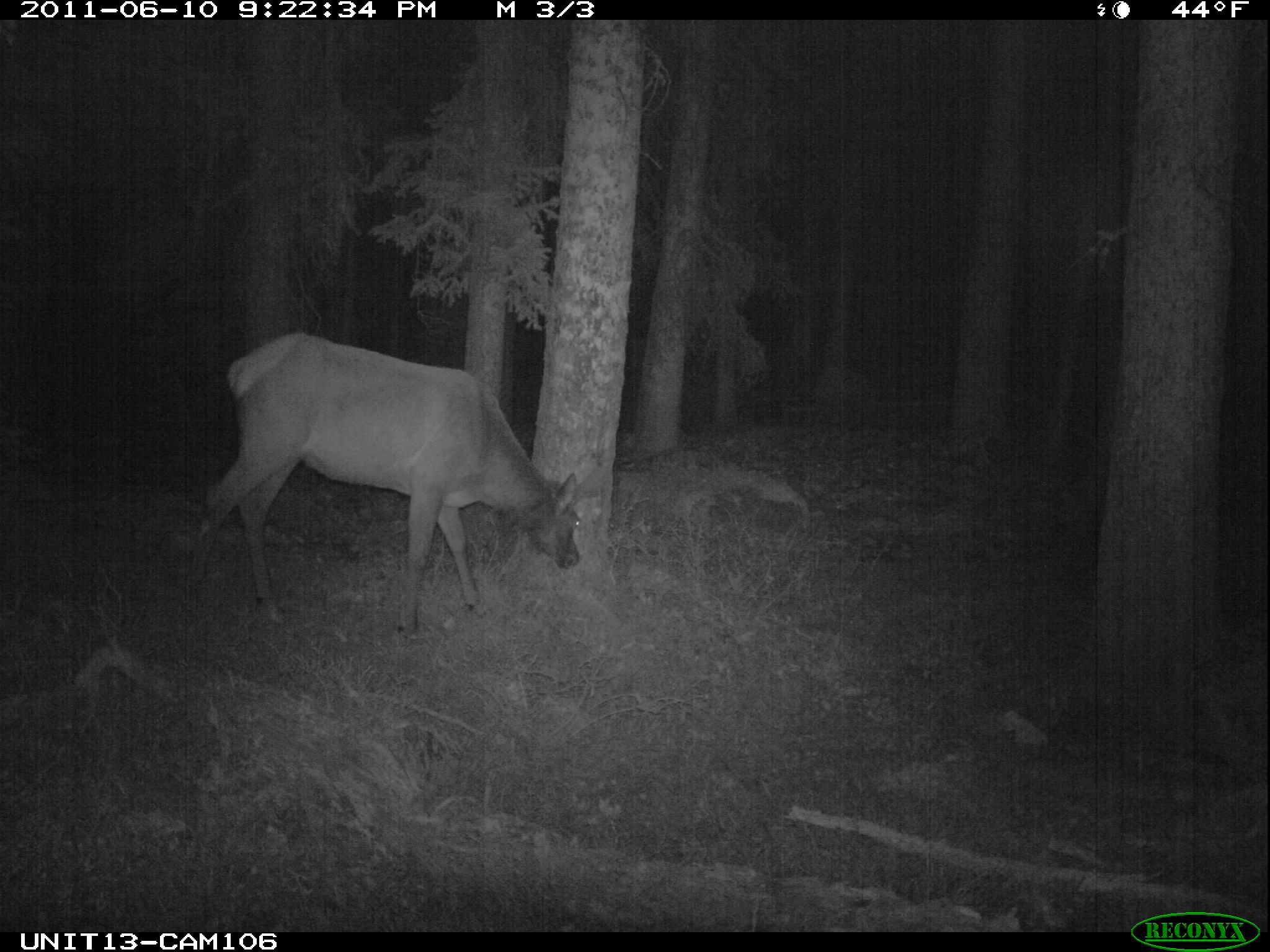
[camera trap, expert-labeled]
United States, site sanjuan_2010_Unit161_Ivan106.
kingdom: Animalia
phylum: Chordata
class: Mammalia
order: Artiodactyla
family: Cervidae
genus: Cervus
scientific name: Cervus elaphus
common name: red deer